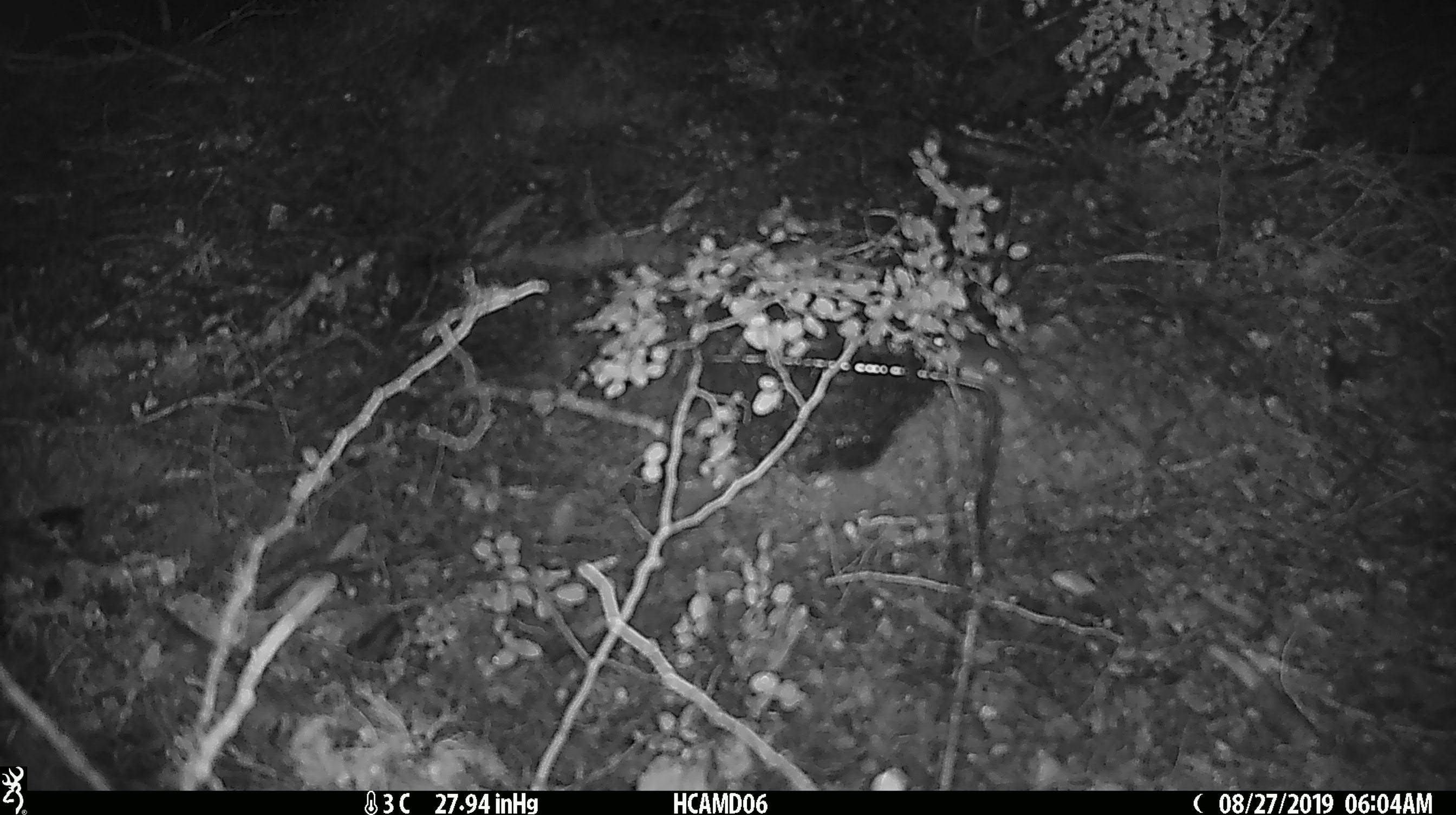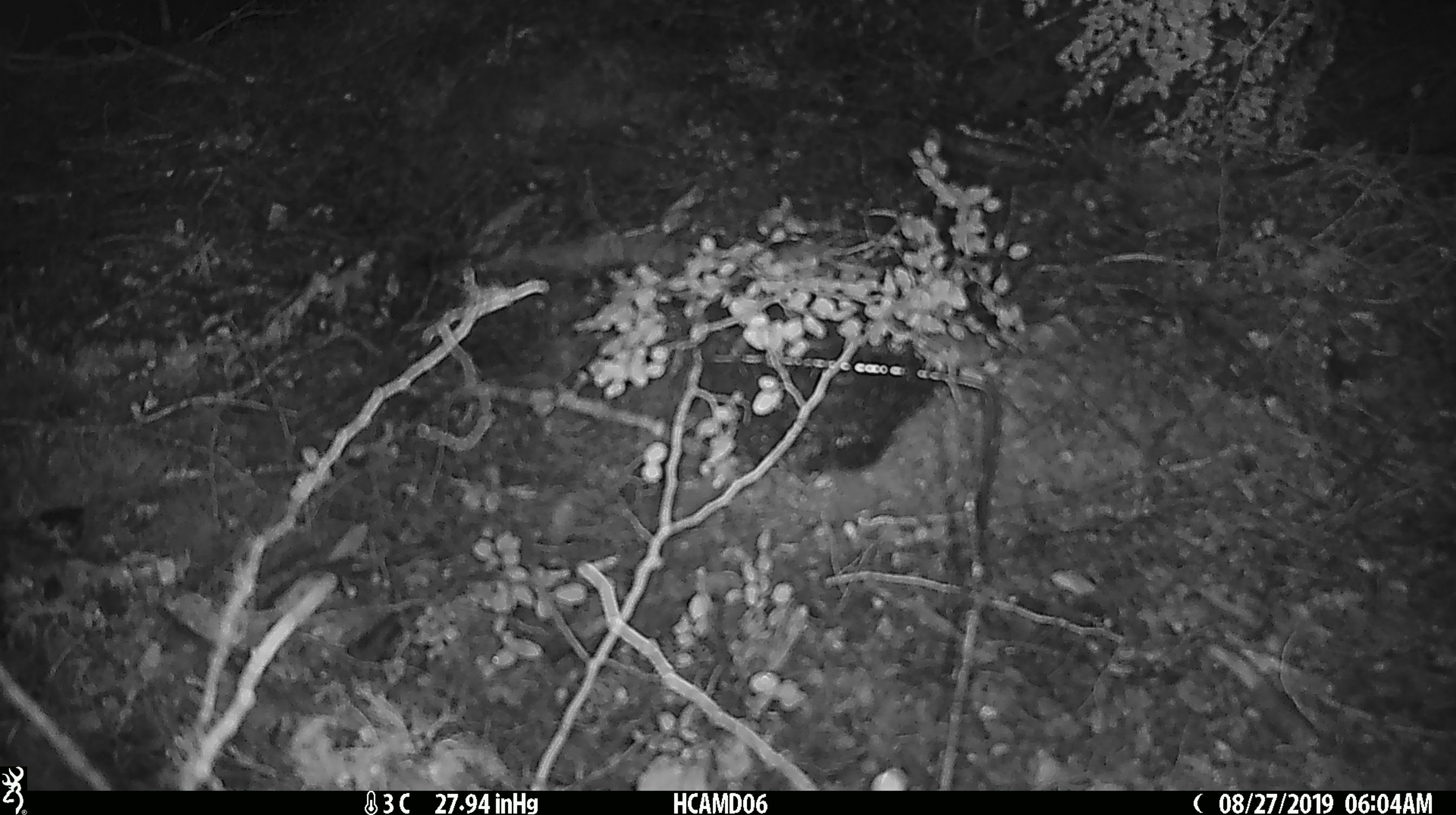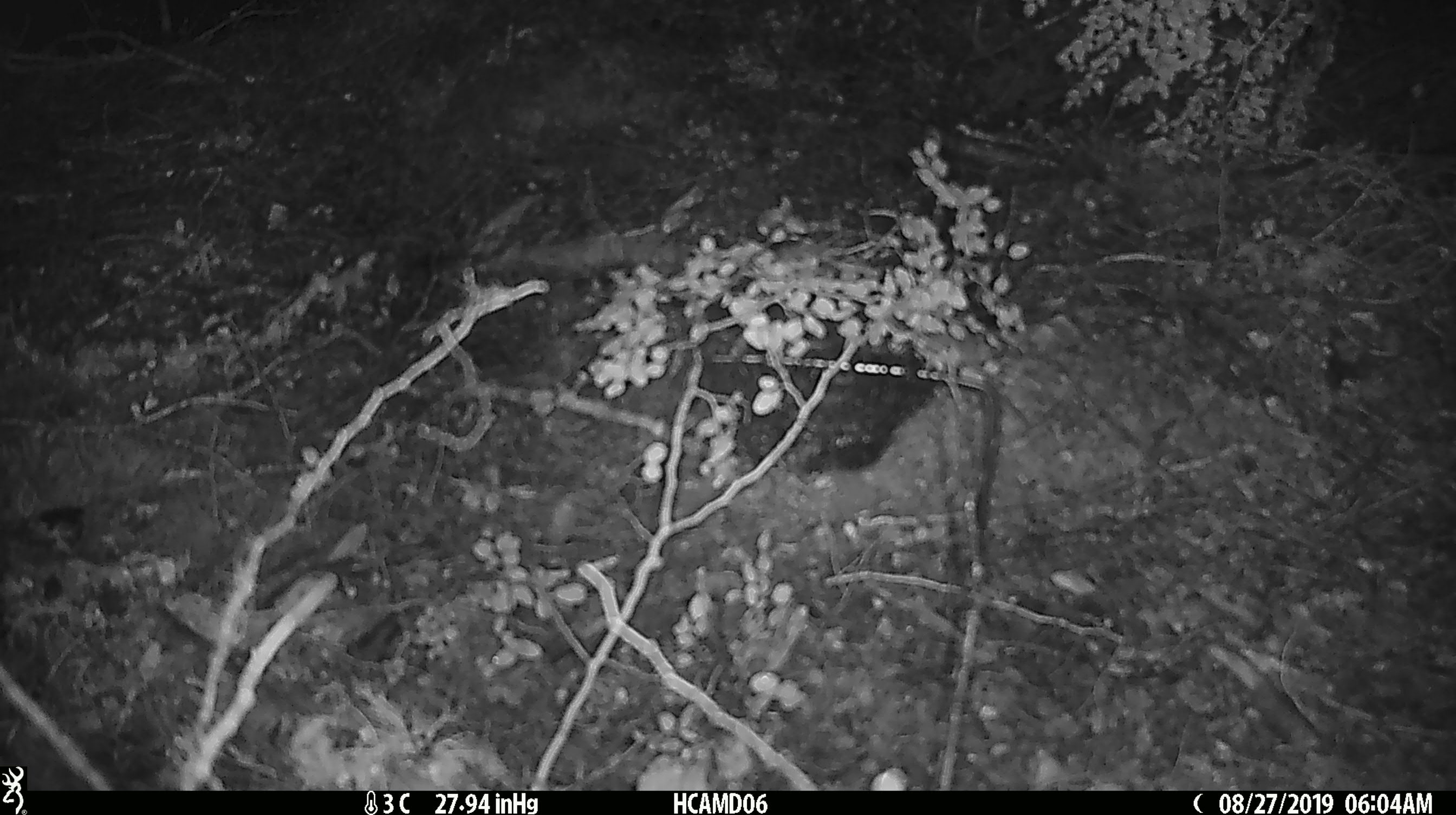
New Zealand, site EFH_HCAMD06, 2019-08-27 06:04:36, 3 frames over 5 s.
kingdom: Animalia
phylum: Chordata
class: Mammalia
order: Rodentia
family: Muridae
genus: Mus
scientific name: Mus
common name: mouse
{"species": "mouse (Mus)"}